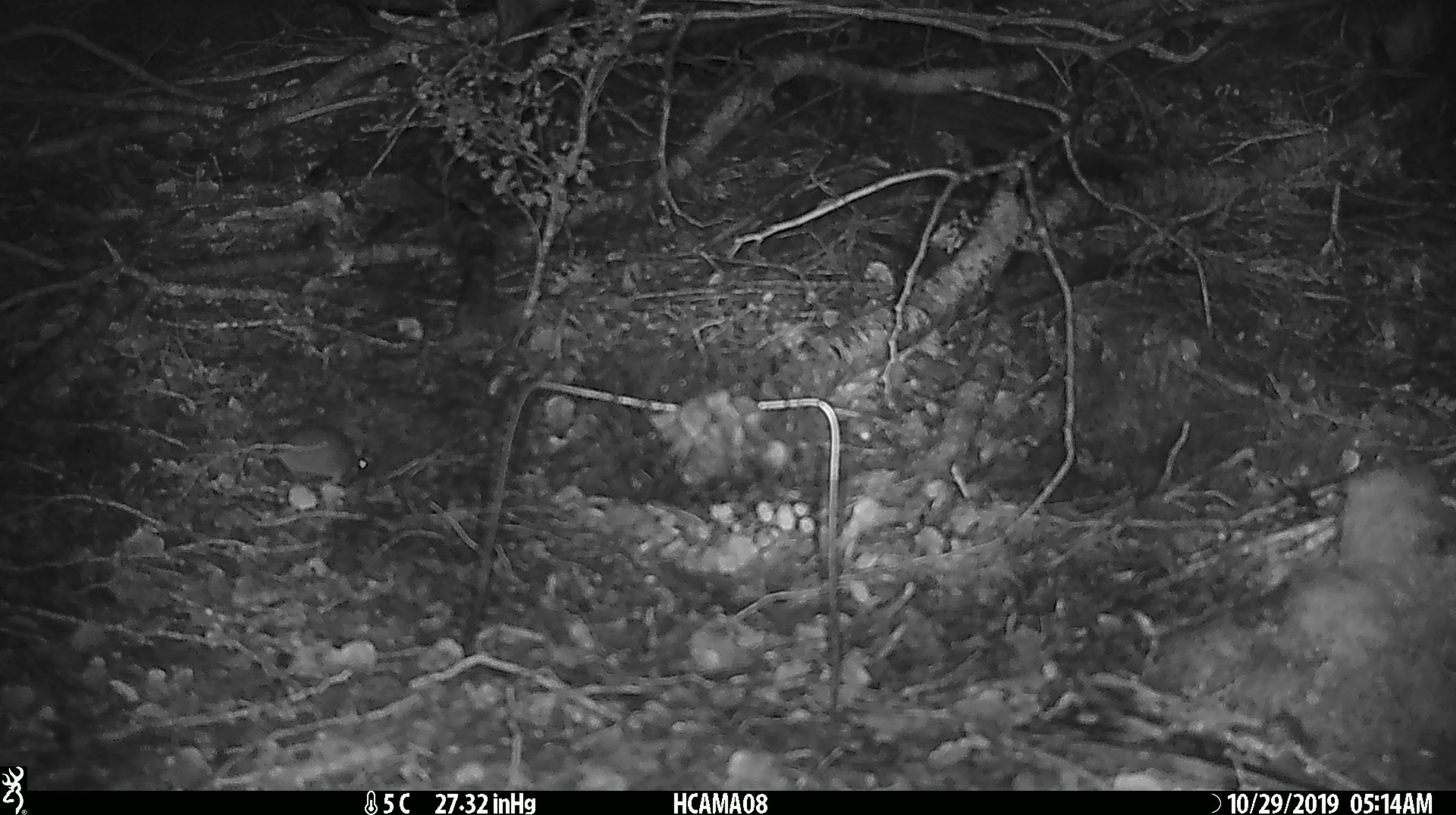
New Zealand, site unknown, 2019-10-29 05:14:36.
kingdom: Animalia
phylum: Chordata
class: Mammalia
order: Rodentia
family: Muridae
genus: Mus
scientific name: Mus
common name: mouse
Mouse (Mus).